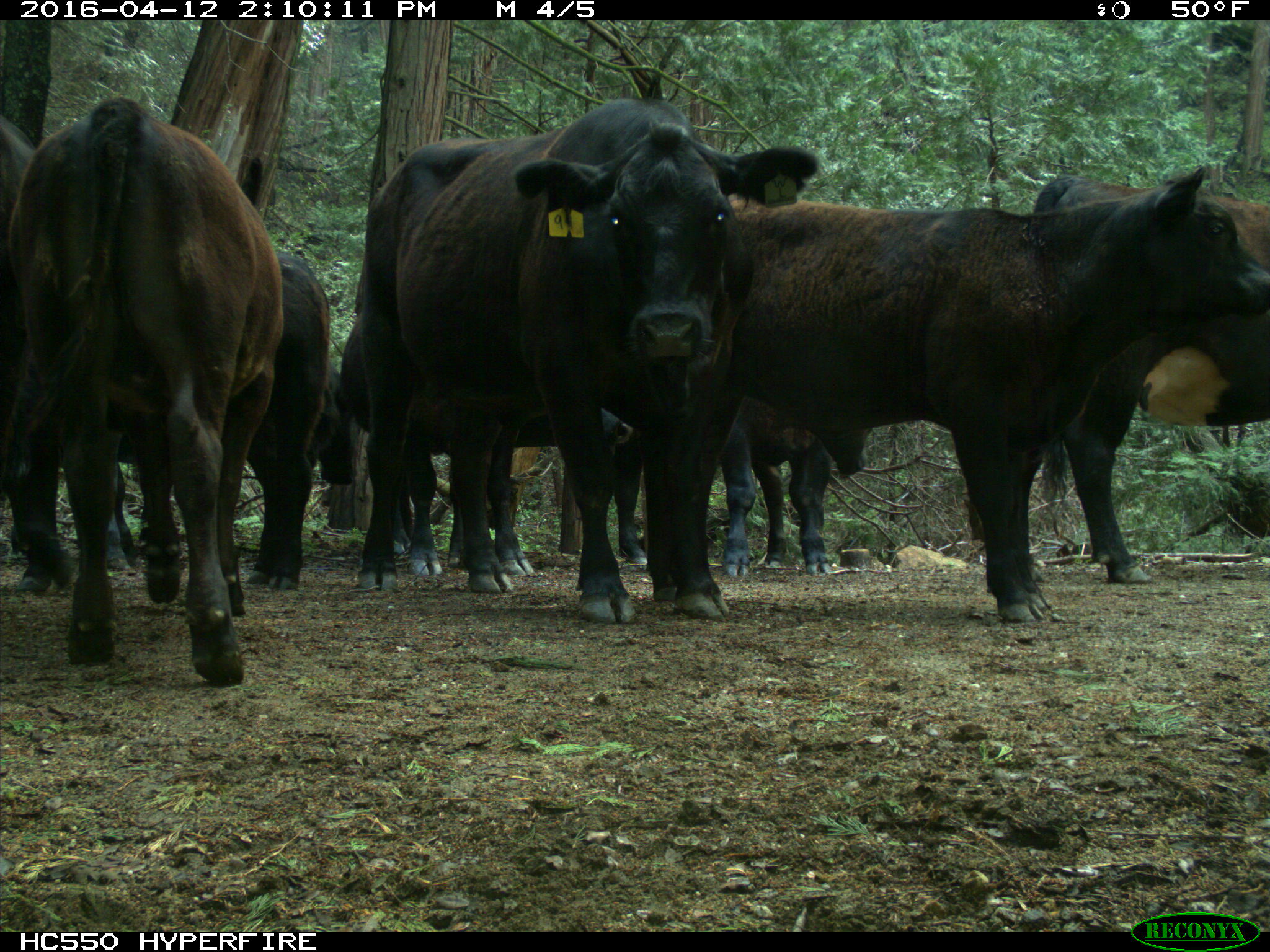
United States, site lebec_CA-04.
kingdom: Animalia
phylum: Chordata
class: Mammalia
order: Artiodactyla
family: Bovidae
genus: Bos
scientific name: Bos taurus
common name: domestic cow